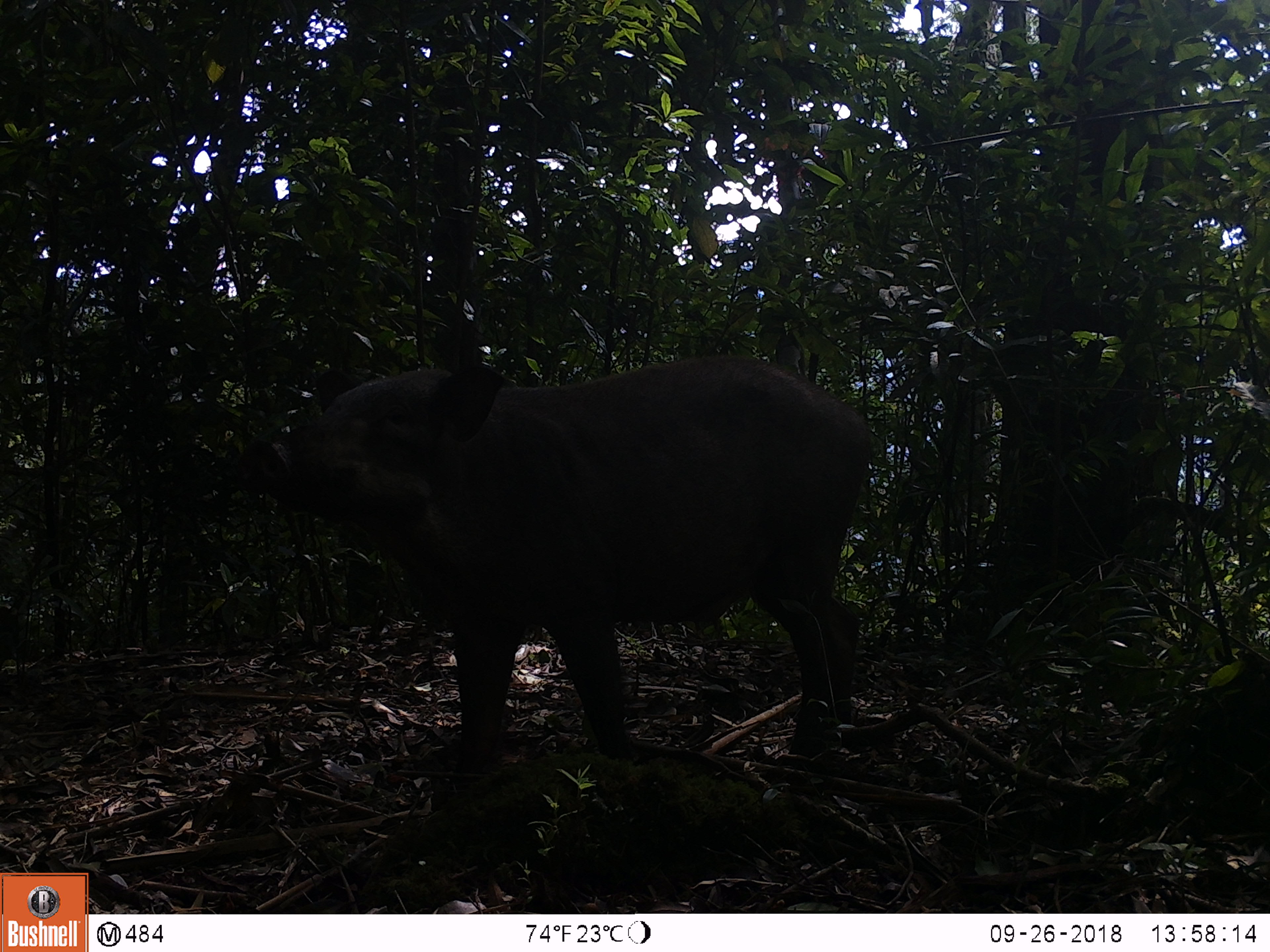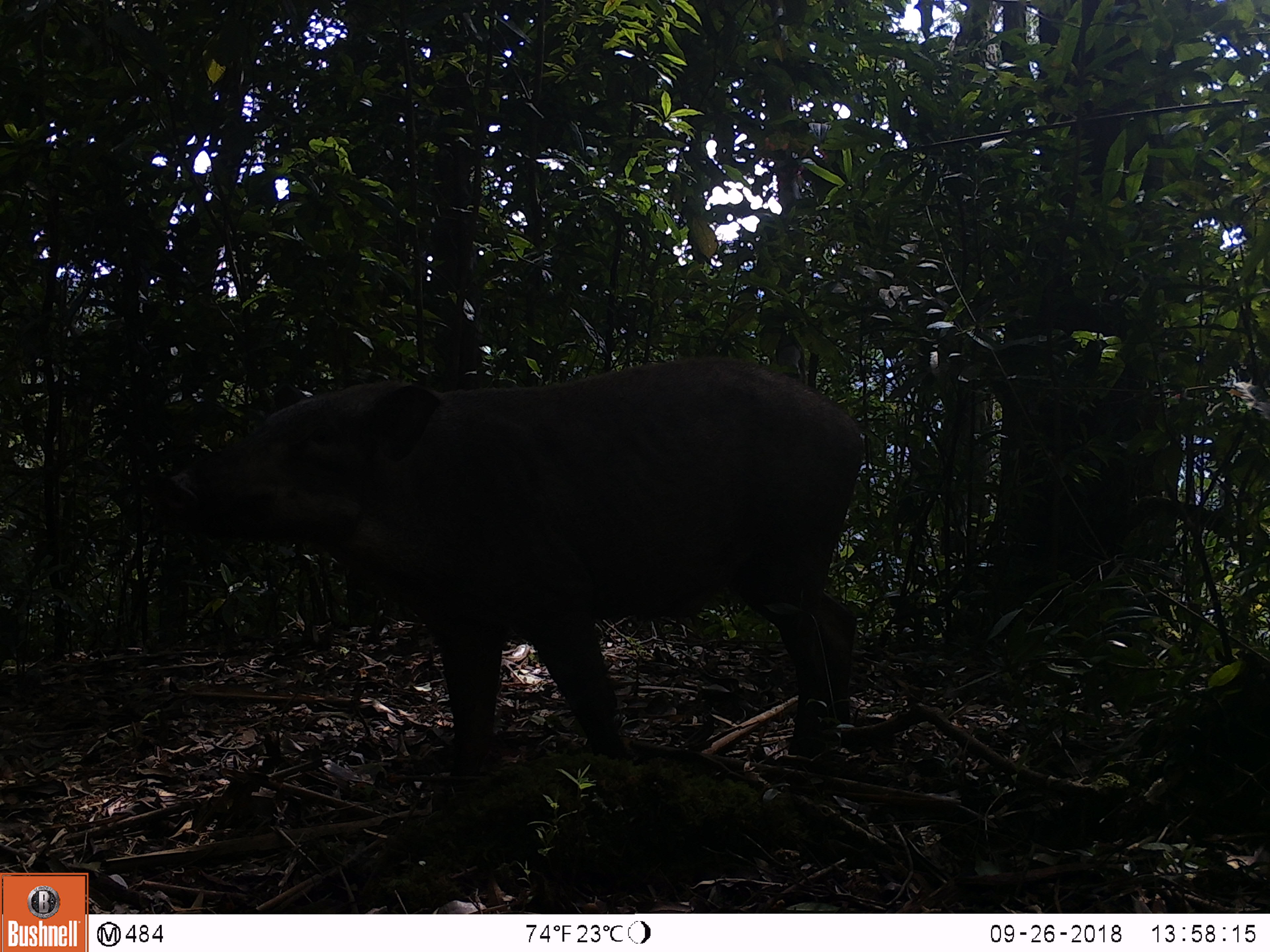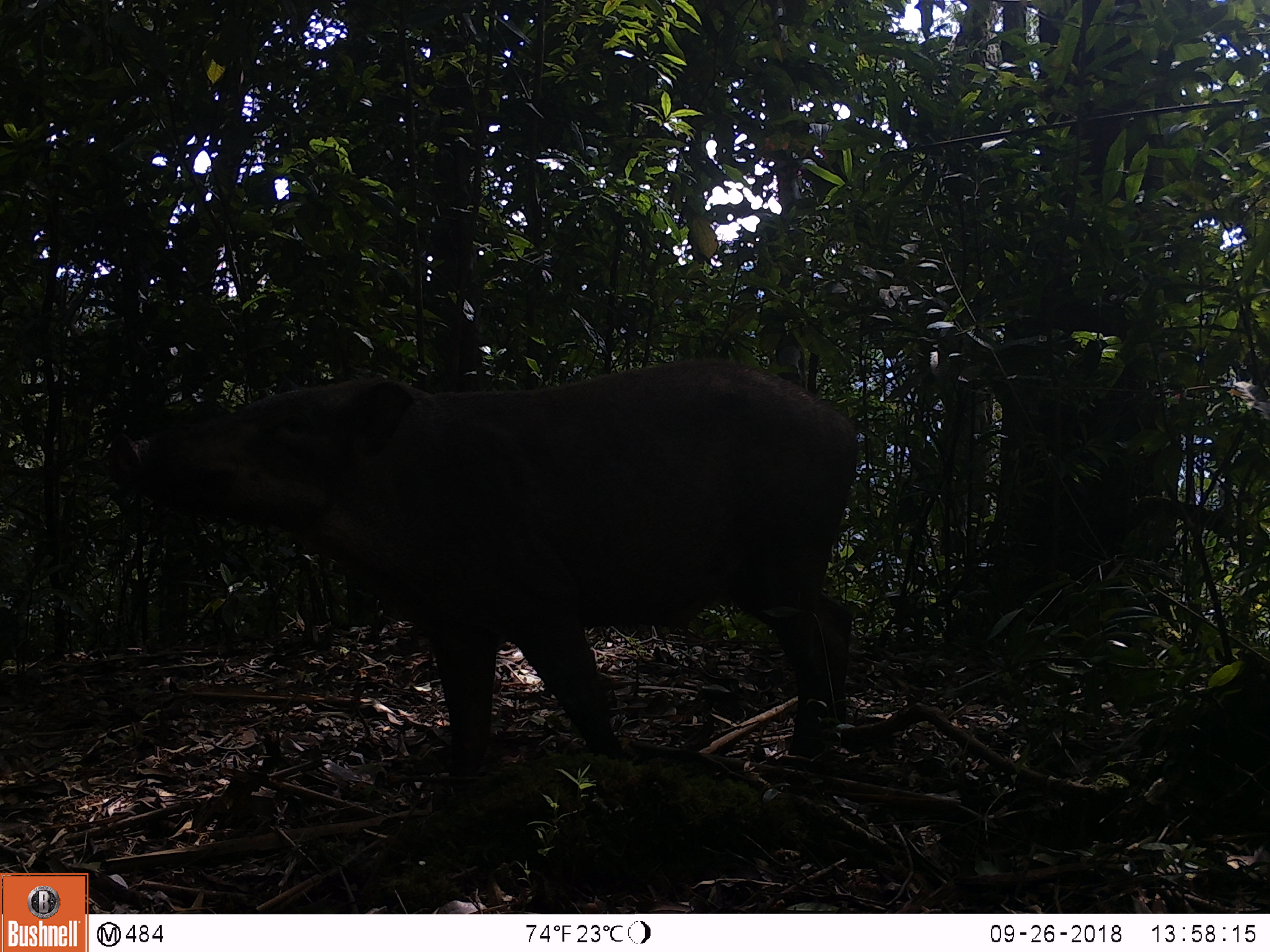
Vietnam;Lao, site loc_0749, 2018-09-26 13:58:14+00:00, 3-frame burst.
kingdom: Animalia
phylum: Chordata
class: Mammalia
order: Artiodactyla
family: Suidae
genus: Sus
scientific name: Sus scrofa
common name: eurasian wild pig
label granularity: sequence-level